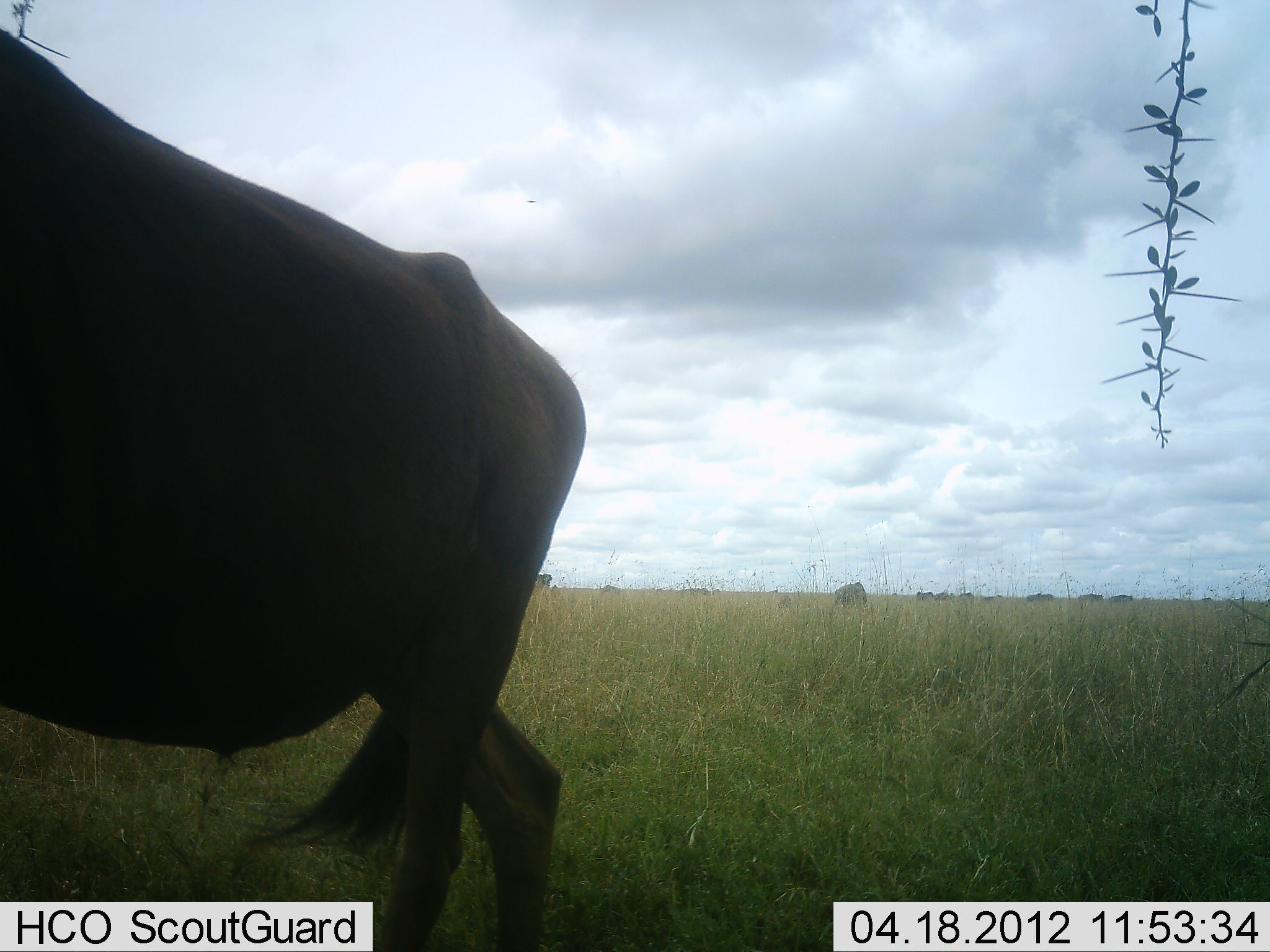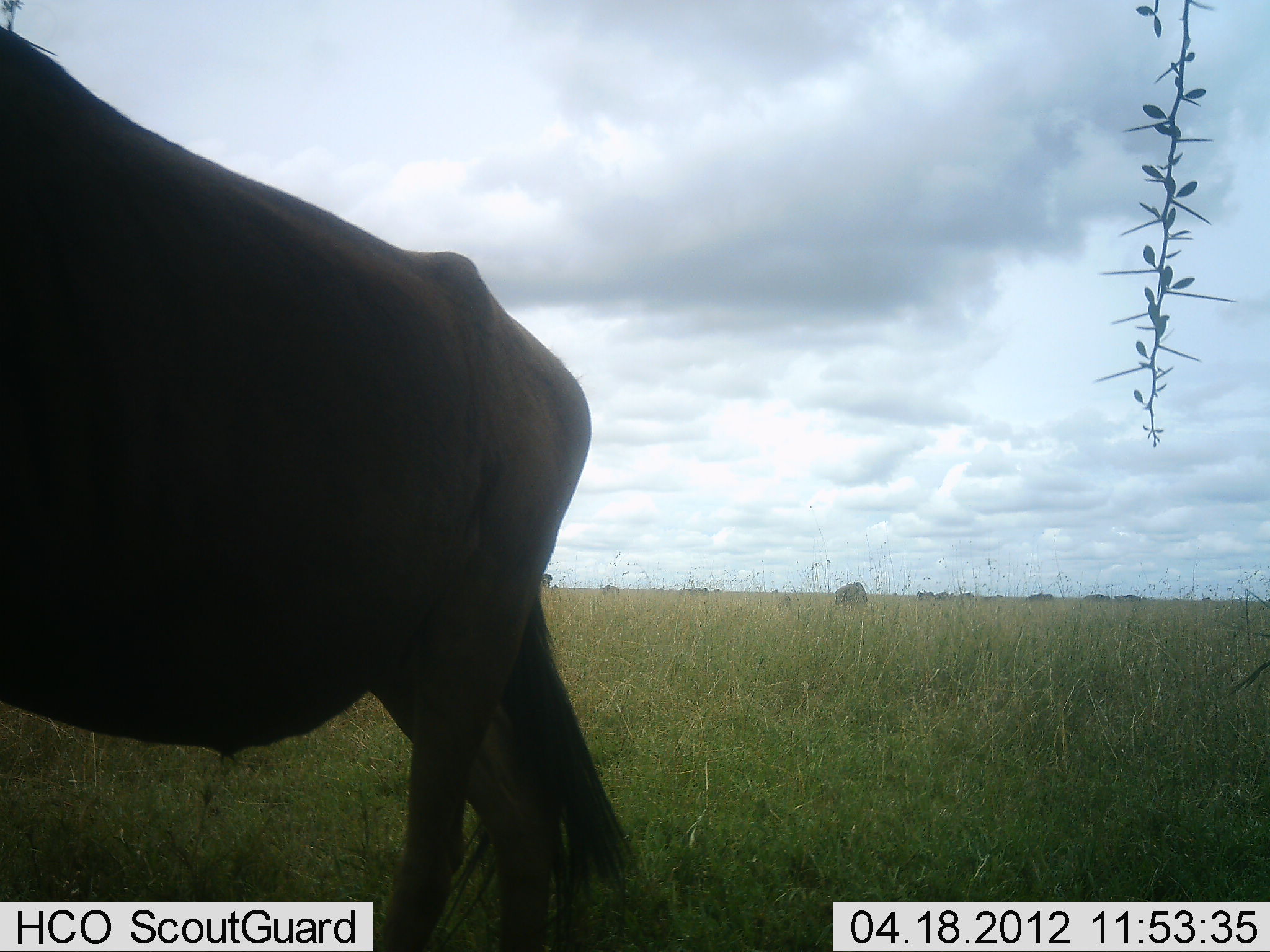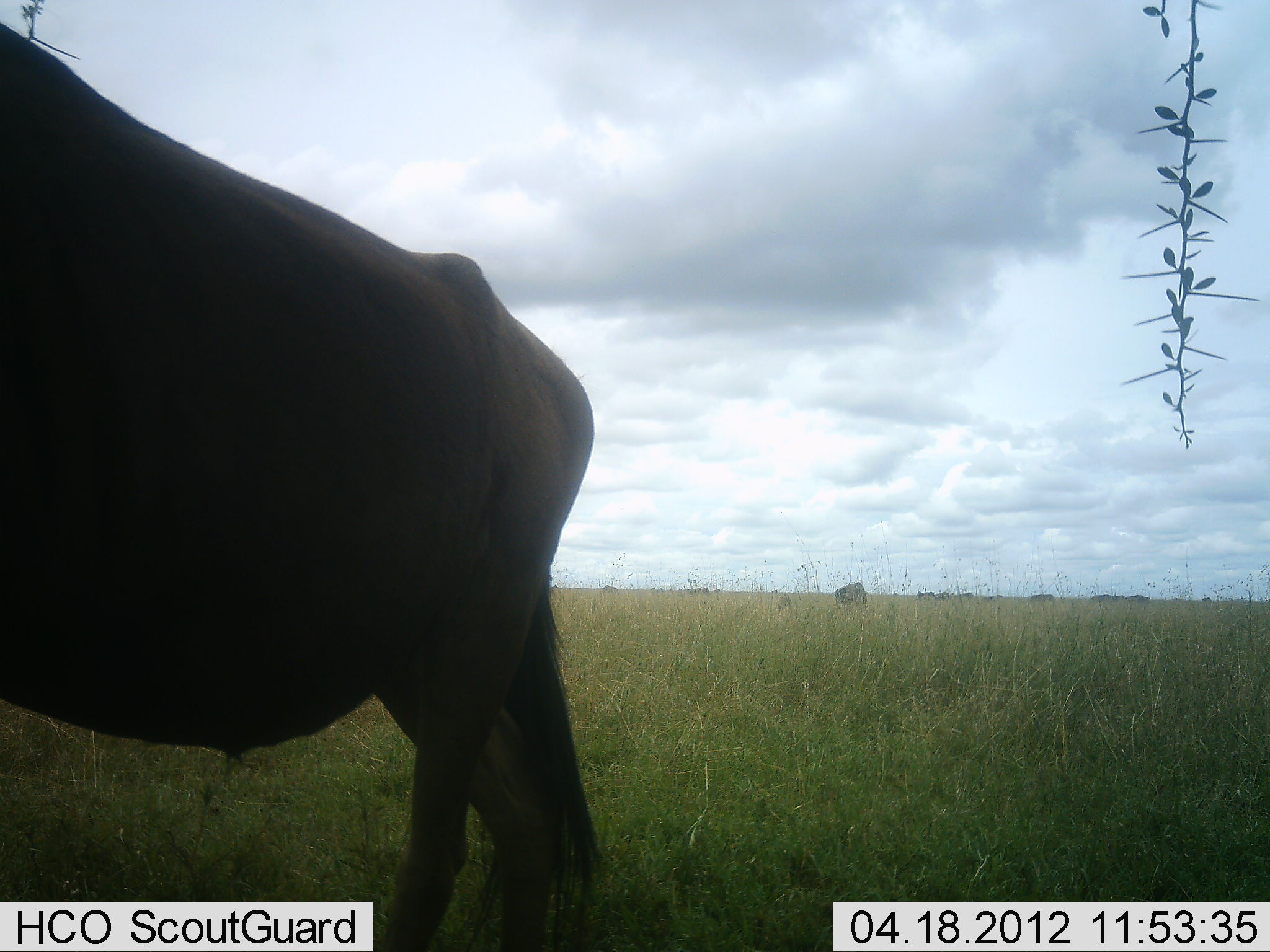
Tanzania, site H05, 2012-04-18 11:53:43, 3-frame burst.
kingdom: Animalia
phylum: Chordata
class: Mammalia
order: Artiodactyla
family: Bovidae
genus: Connochaetes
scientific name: Connochaetes taurinus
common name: blue wildebeest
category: wildebeest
Wildebeest (blue wildebeest) (Connochaetes taurinus), count 1. Behavior (volunteer vote fractions): standing 90%, resting 0%, moving 10%, interacting 0%. Young present (vote fraction): 0%. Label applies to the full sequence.